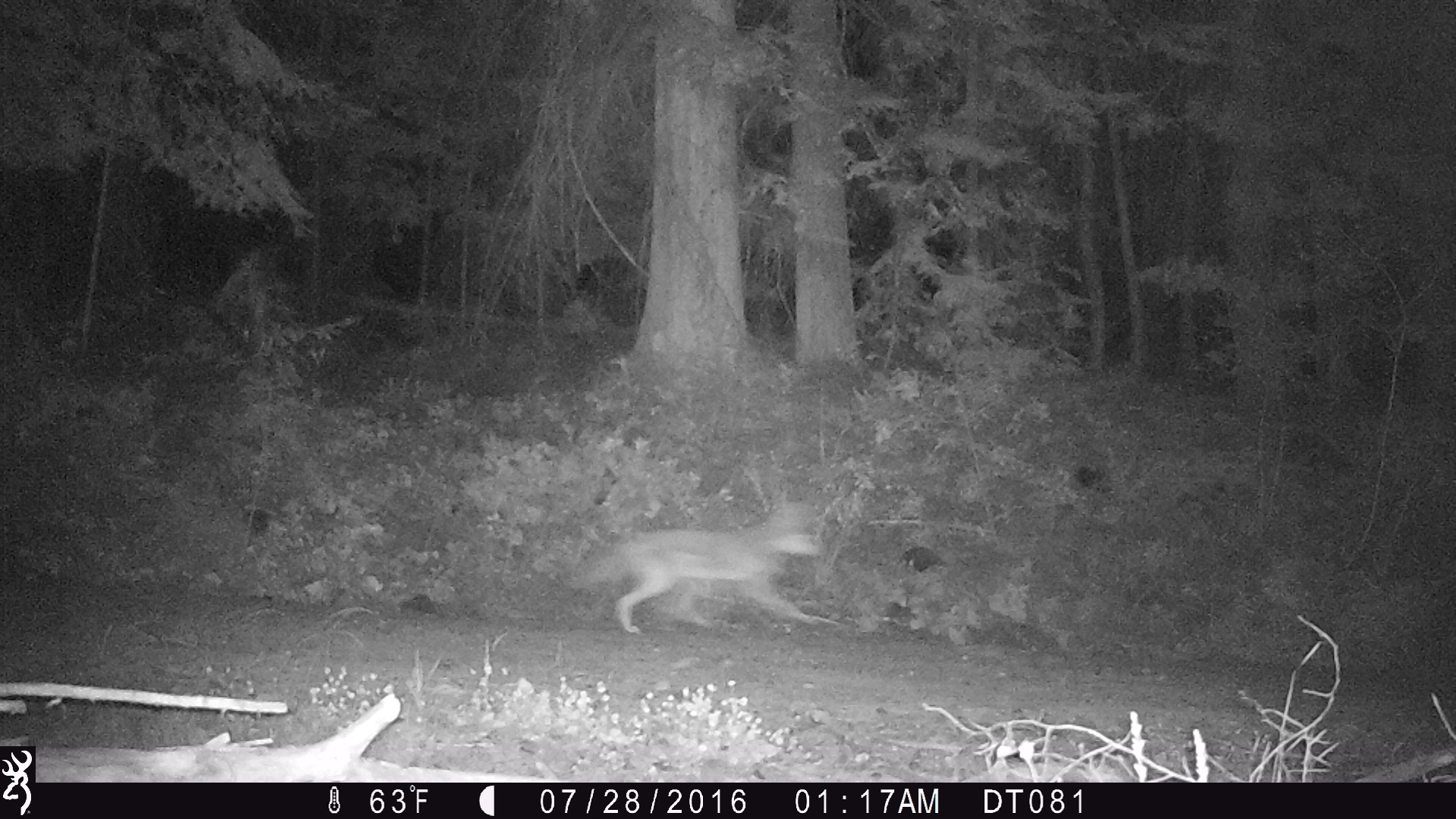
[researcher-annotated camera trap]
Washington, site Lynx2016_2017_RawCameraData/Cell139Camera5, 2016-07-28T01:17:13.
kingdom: Animalia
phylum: Chordata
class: Mammalia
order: Carnivora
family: Canidae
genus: Canis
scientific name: Canis latrans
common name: coyote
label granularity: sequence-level